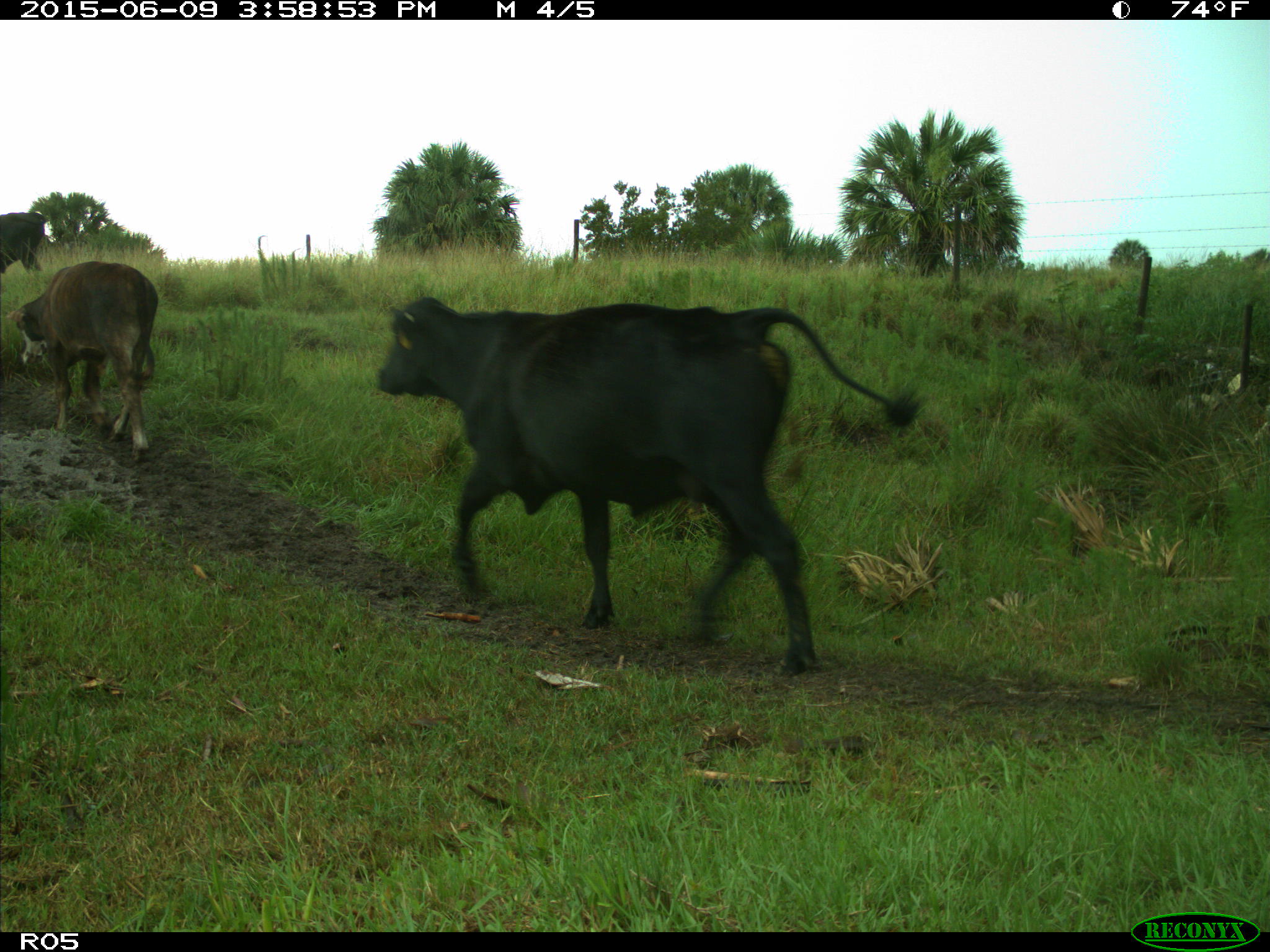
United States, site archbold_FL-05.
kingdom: Animalia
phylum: Chordata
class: Mammalia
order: Artiodactyla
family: Bovidae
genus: Bos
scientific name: Bos taurus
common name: domestic cow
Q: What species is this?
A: Bos taurus (domestic cow).